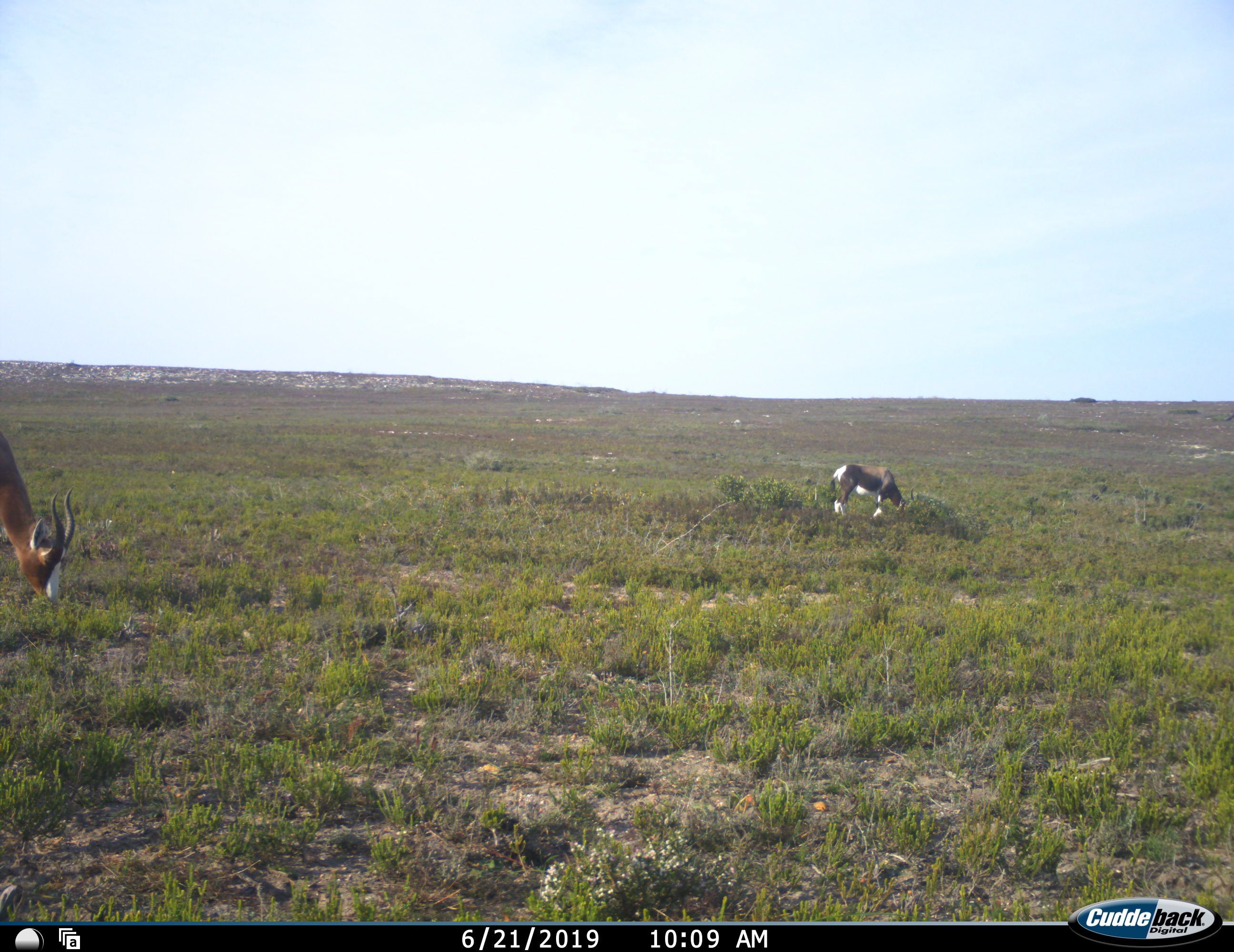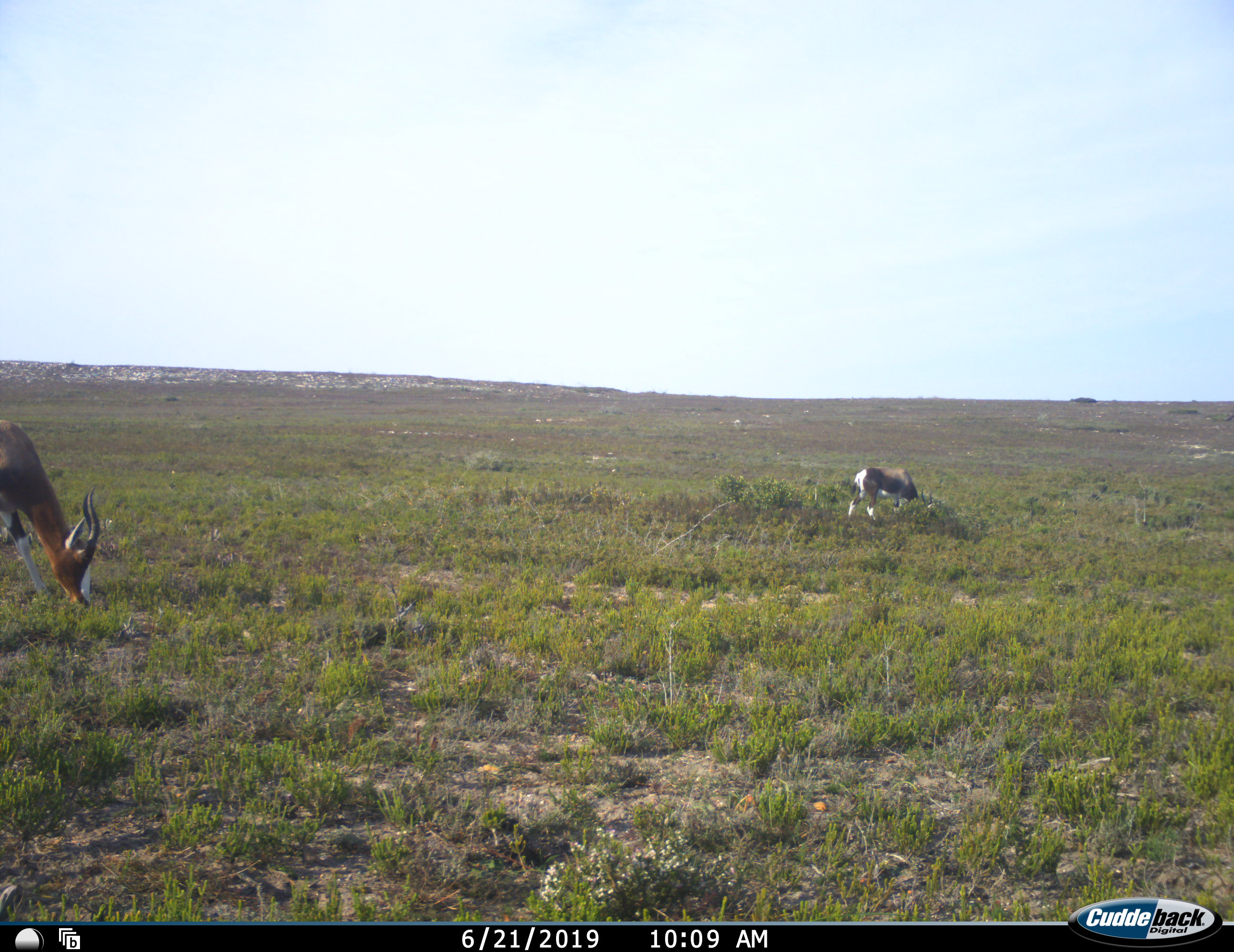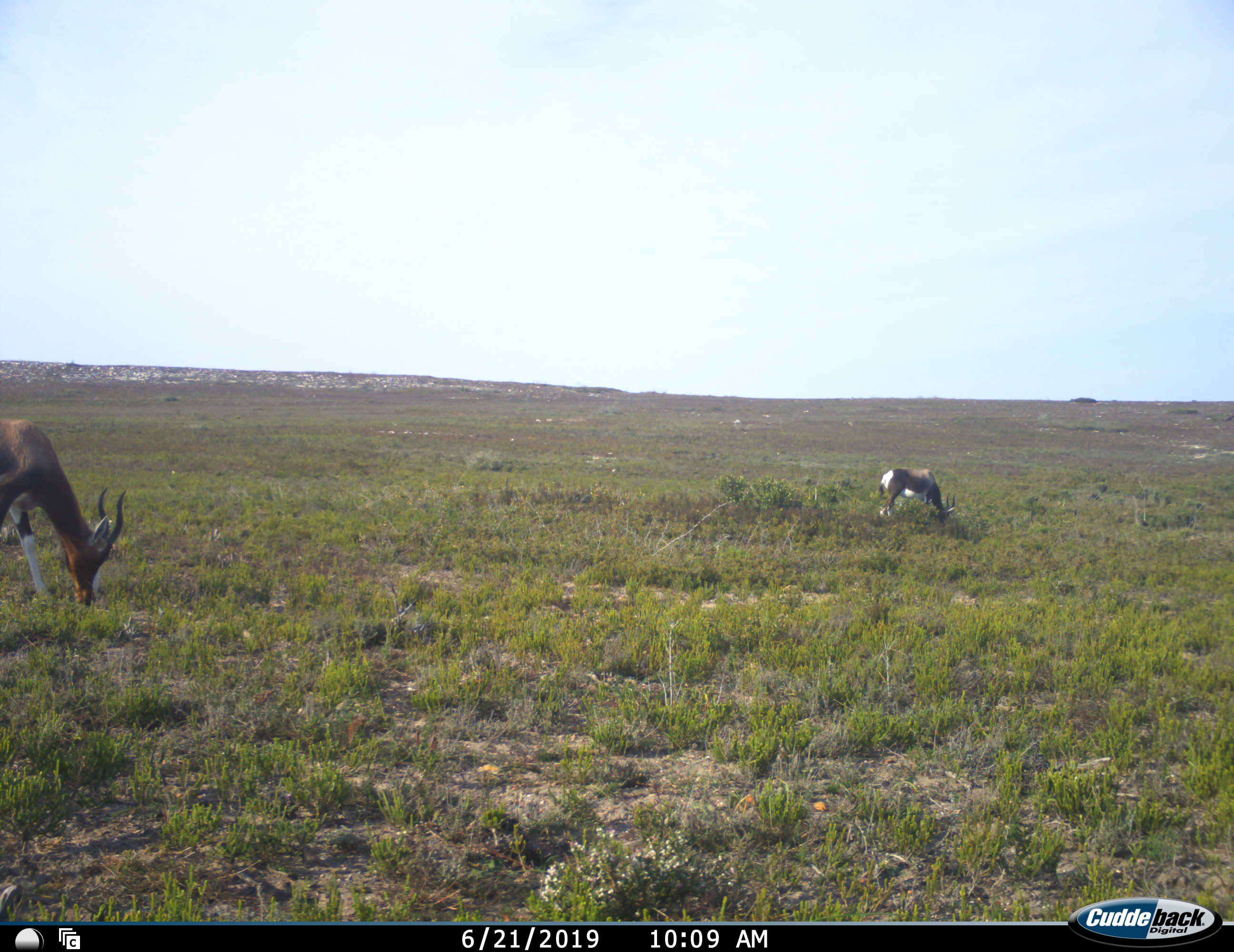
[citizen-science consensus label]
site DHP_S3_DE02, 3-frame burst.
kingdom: Animalia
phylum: Chordata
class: Mammalia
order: Artiodactyla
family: Bovidae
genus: Damaliscus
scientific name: Damaliscus pygargus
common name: bontebok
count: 2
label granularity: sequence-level